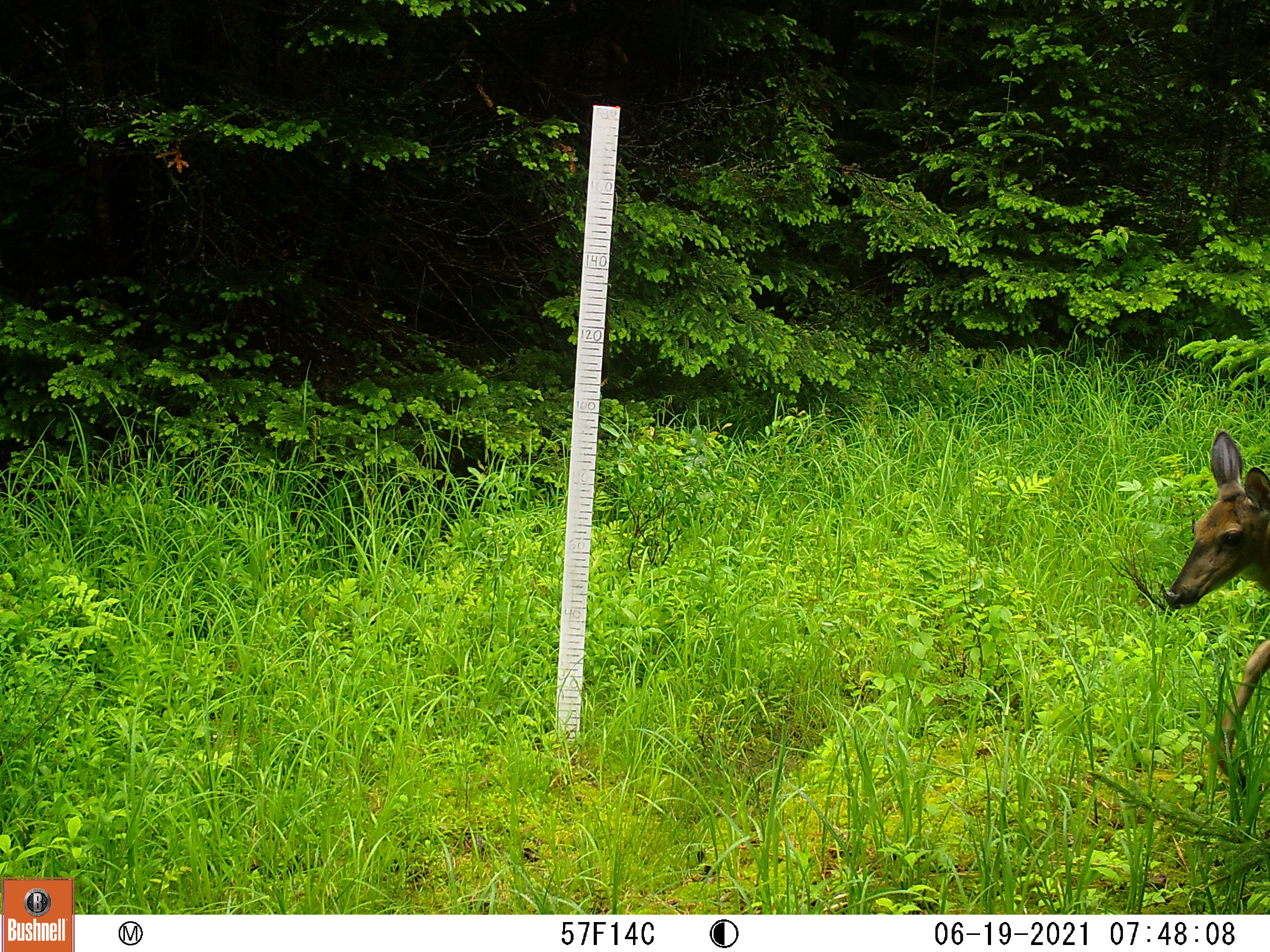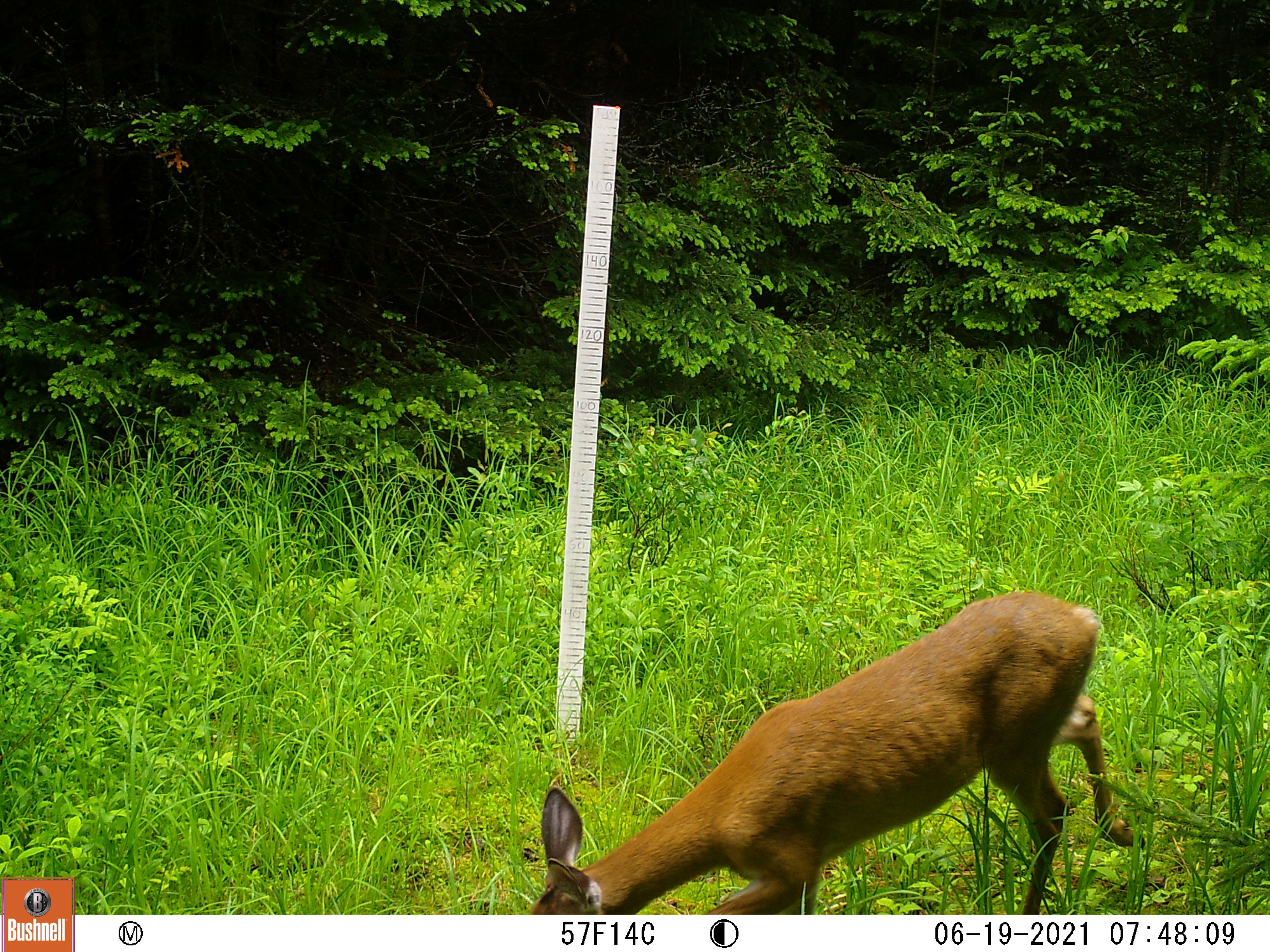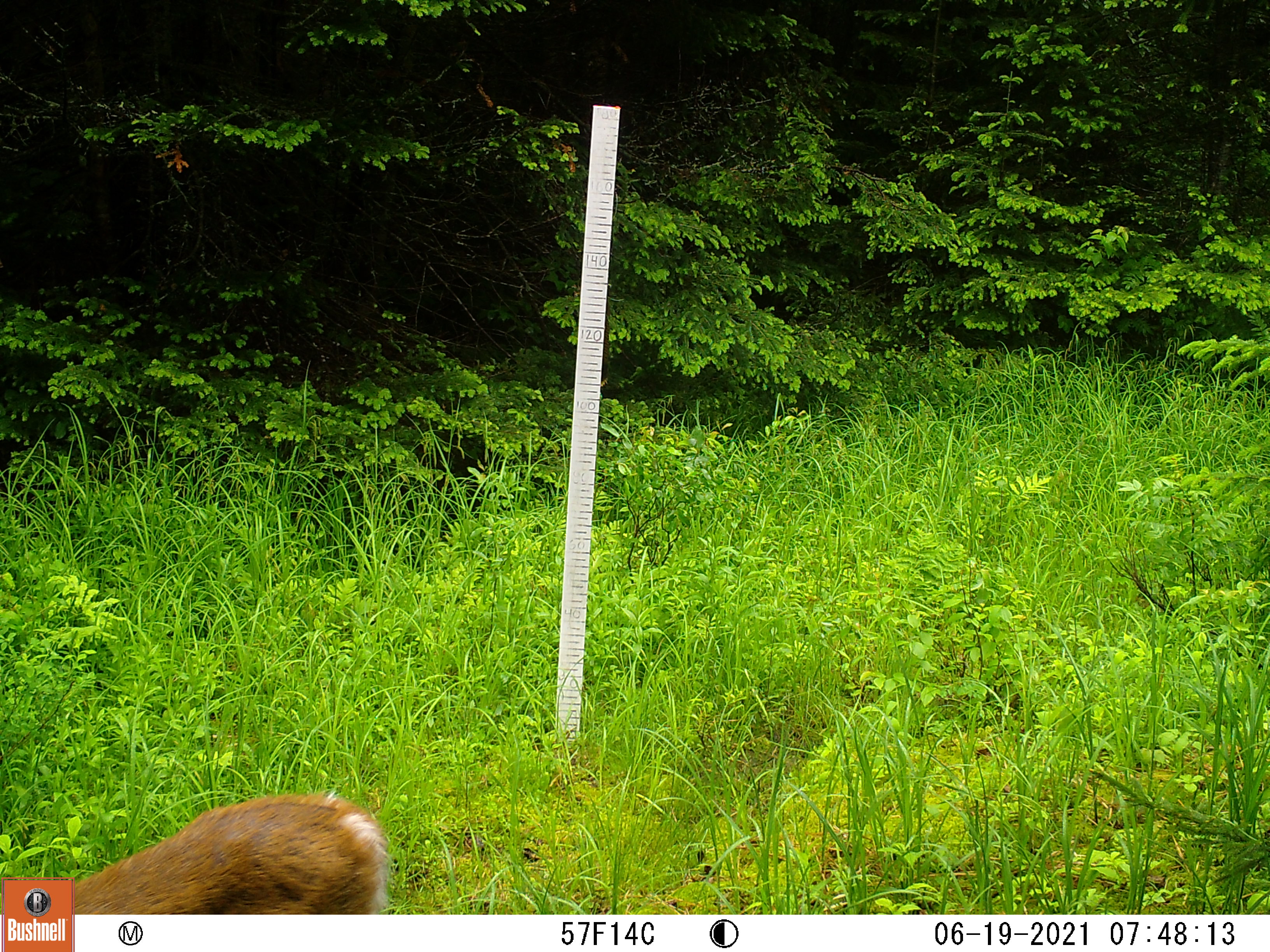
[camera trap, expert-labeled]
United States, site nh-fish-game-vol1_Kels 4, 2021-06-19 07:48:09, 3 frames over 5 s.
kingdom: Animalia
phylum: Chordata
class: Mammalia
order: Artiodactyla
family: Cervidae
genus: Odocoileus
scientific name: Odocoileus virginianus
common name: white-tailed deer